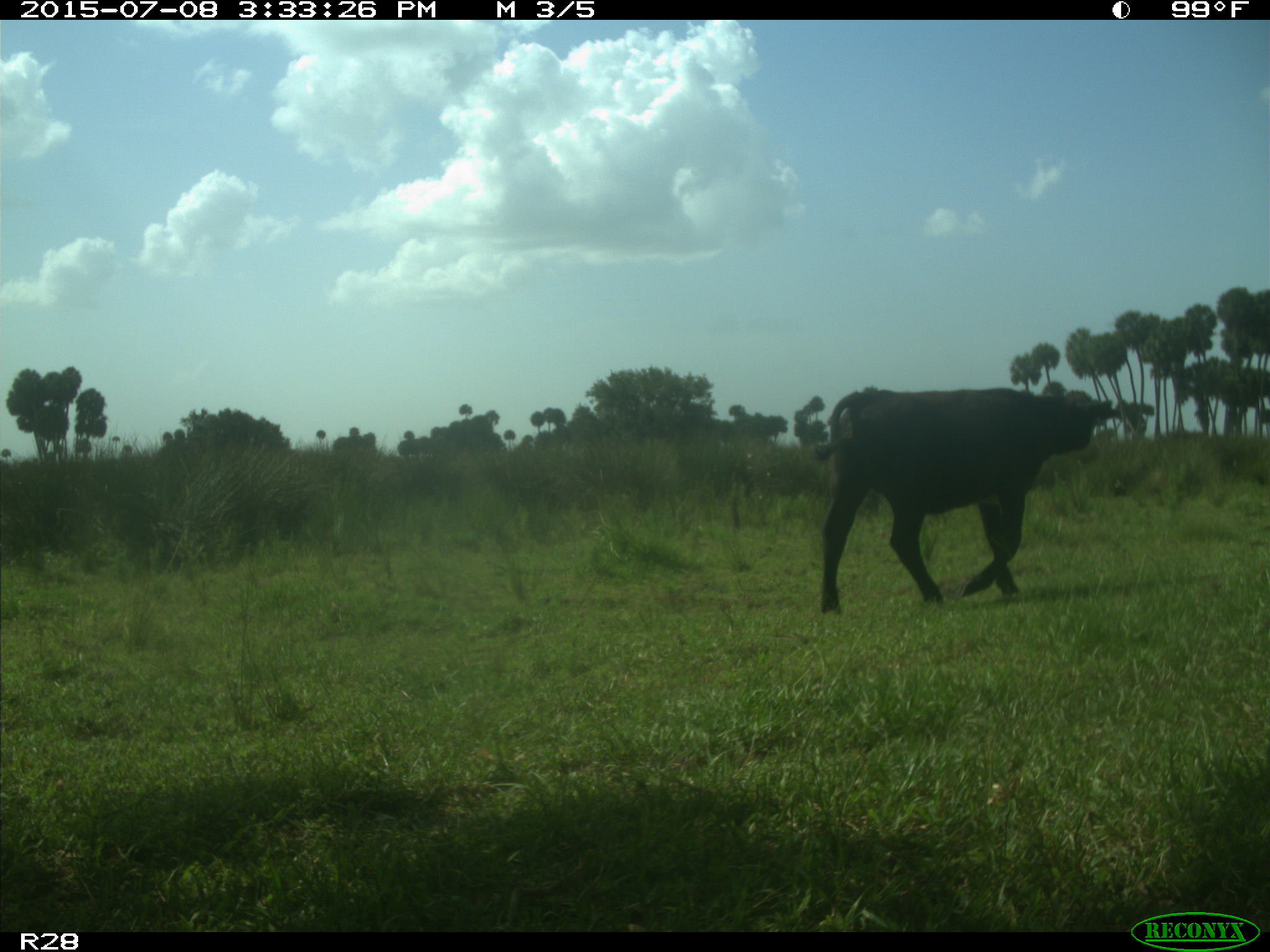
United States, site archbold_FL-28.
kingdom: Animalia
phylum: Chordata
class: Mammalia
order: Artiodactyla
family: Bovidae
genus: Bos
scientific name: Bos taurus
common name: domestic cow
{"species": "Bos taurus (domestic cow)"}